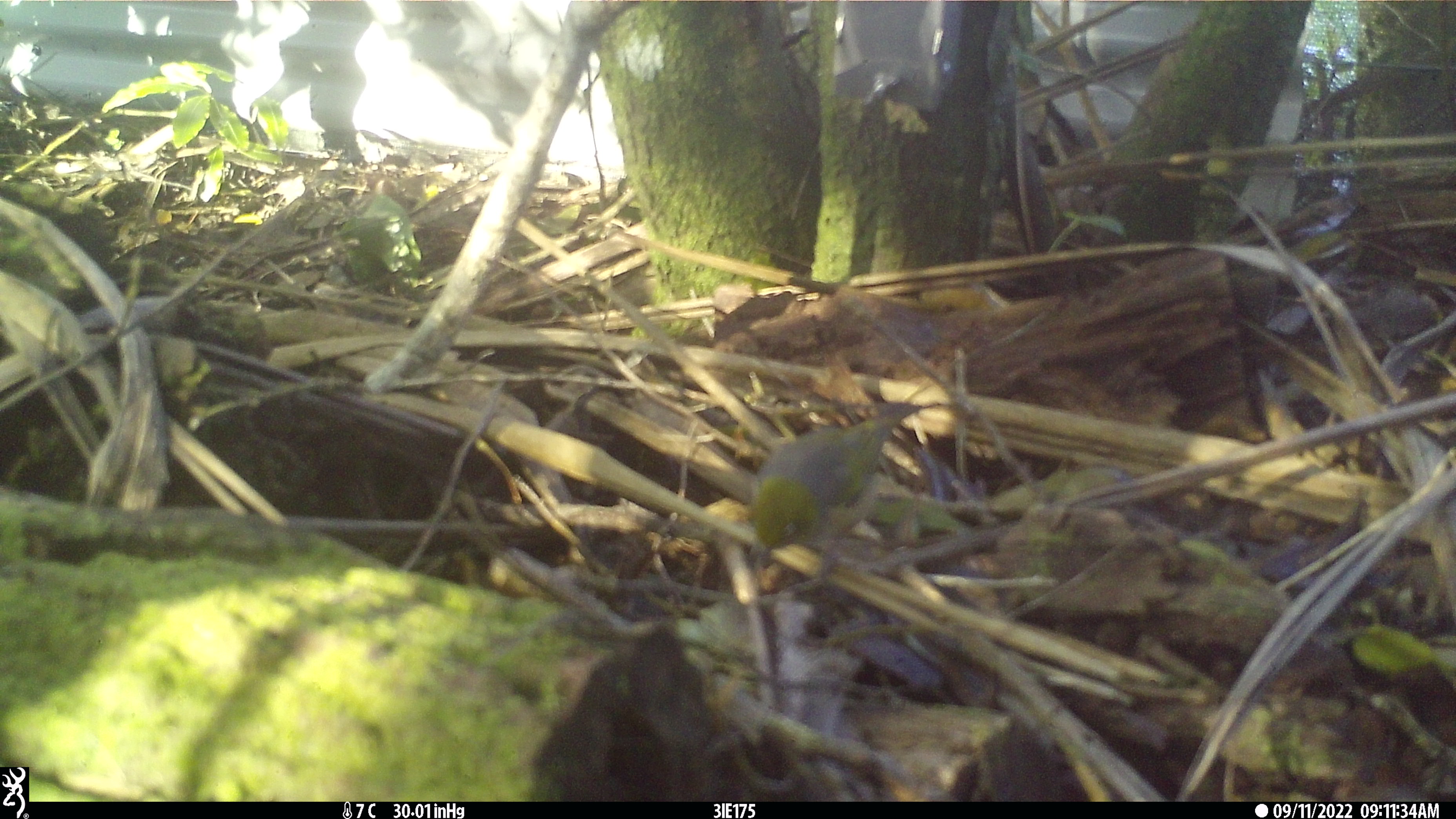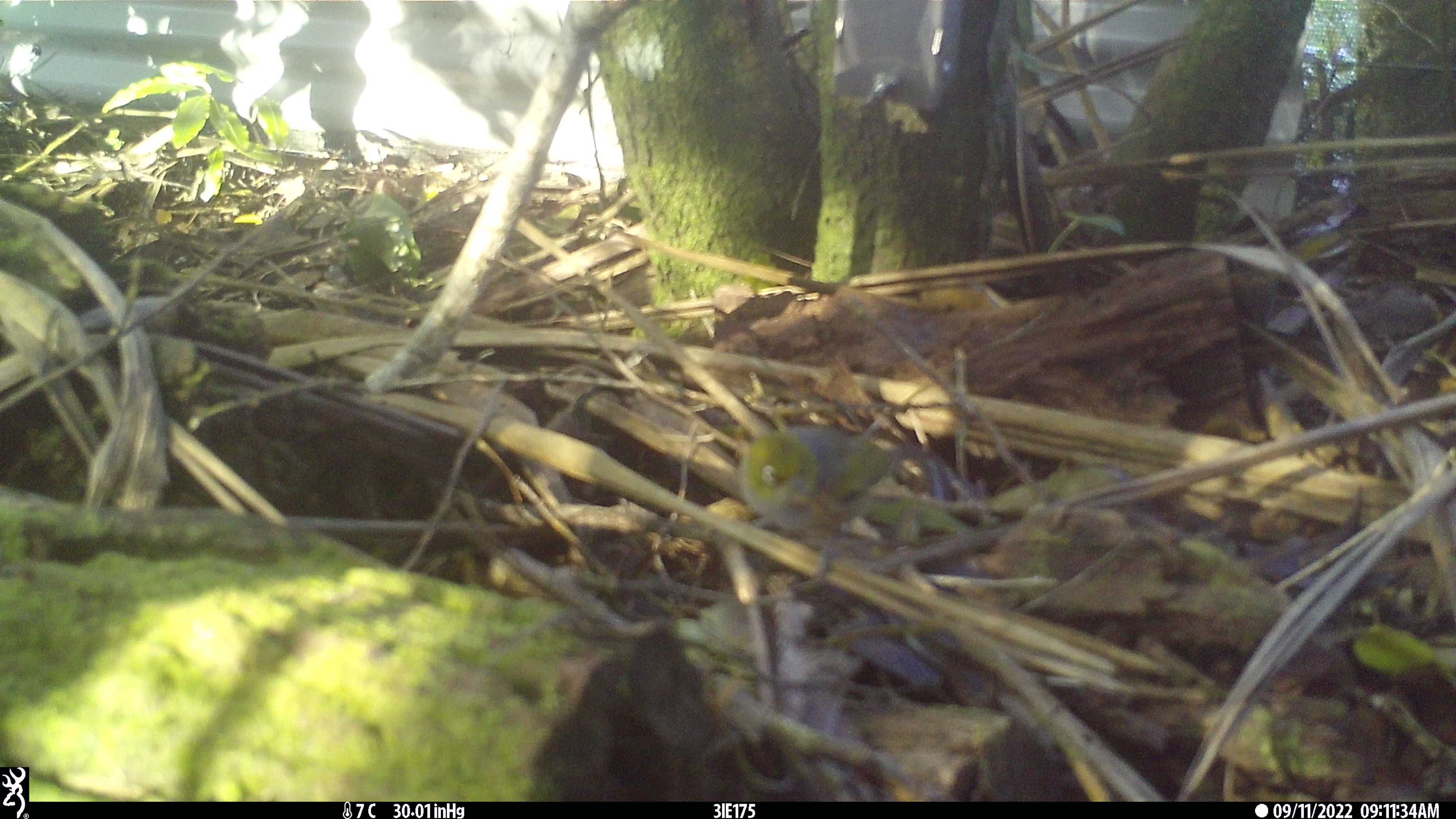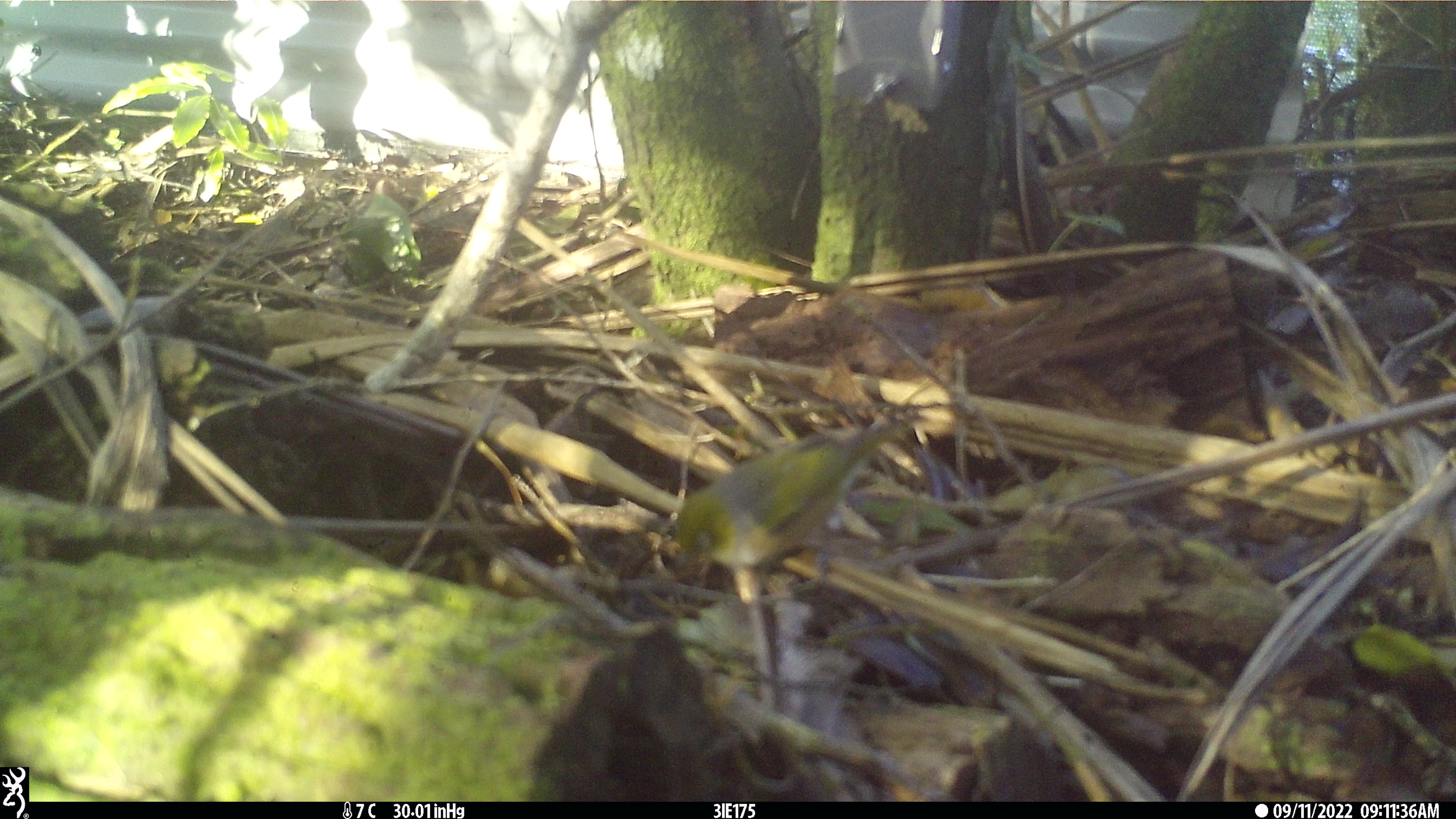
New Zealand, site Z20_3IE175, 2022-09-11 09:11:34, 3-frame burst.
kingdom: Animalia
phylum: Chordata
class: Aves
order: Passeriformes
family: Zosteropidae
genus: Zosterops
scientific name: Zosterops lateralis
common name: silvereye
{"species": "silvereye (Zosterops lateralis)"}